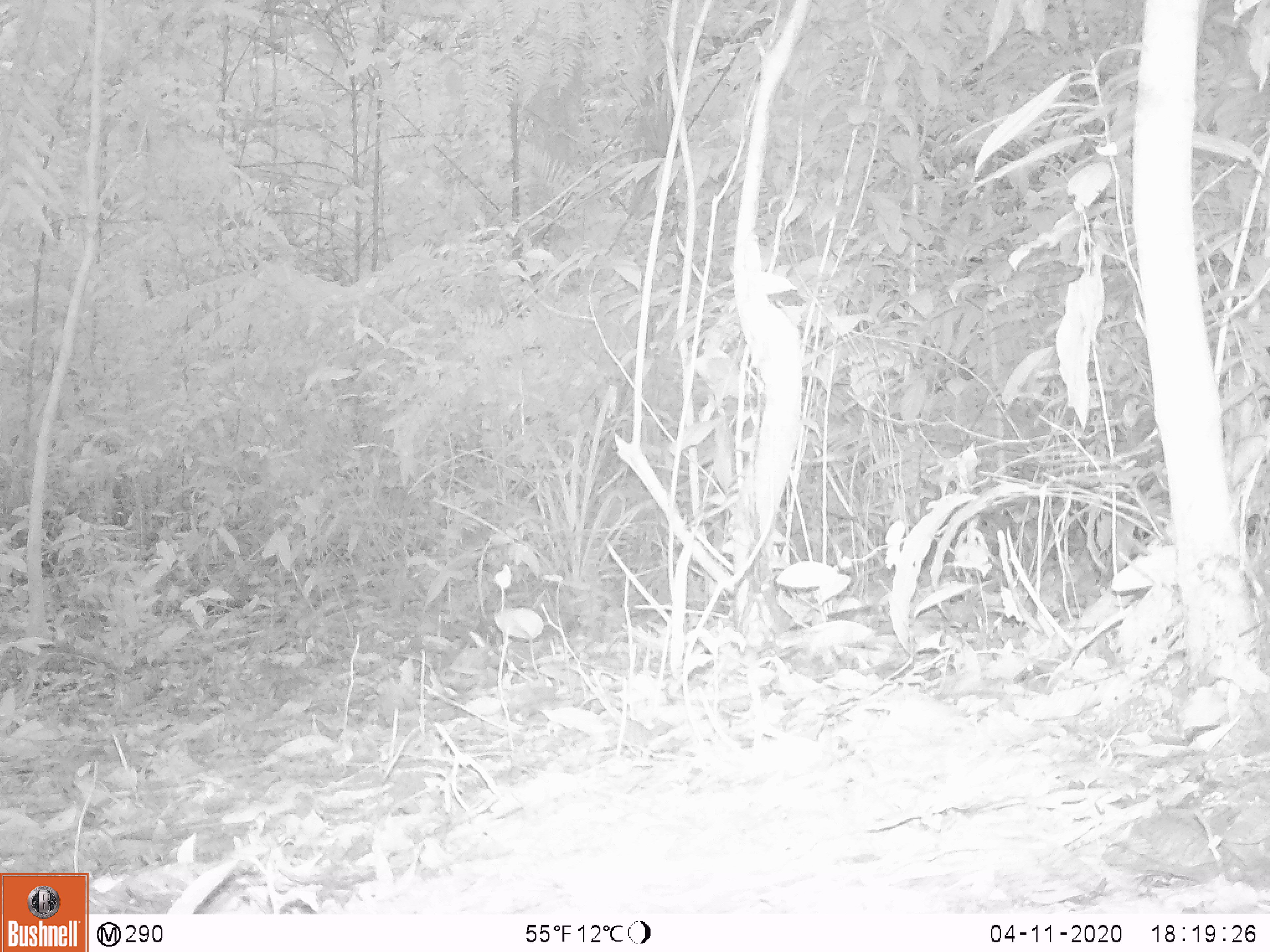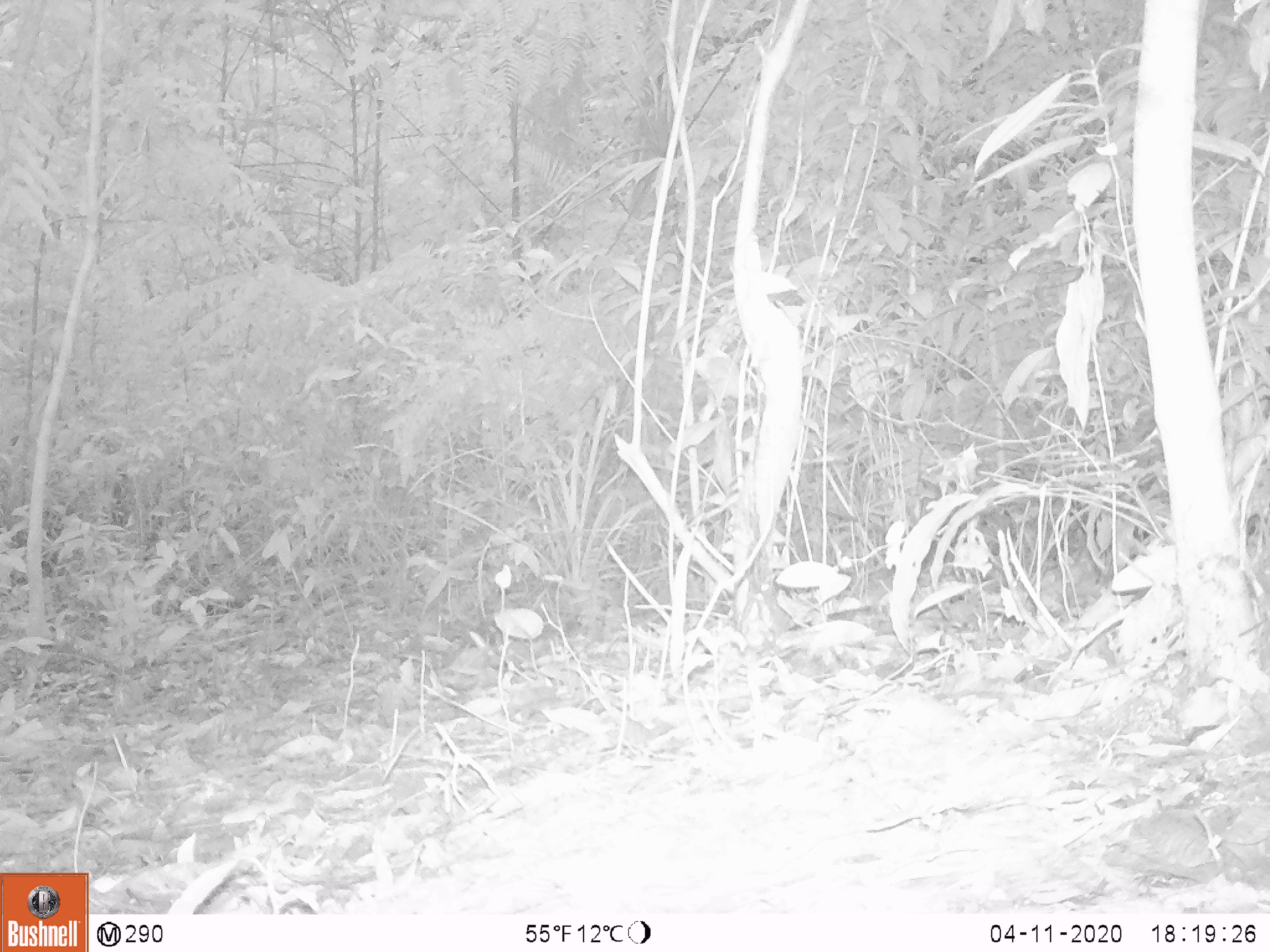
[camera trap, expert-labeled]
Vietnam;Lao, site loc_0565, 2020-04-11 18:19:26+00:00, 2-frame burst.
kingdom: Animalia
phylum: Chordata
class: Mammalia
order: Artiodactyla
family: Cervidae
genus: Muntiacus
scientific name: Muntiacus vuquangensis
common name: large-antlered muntjac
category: large antlered muntjac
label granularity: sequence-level